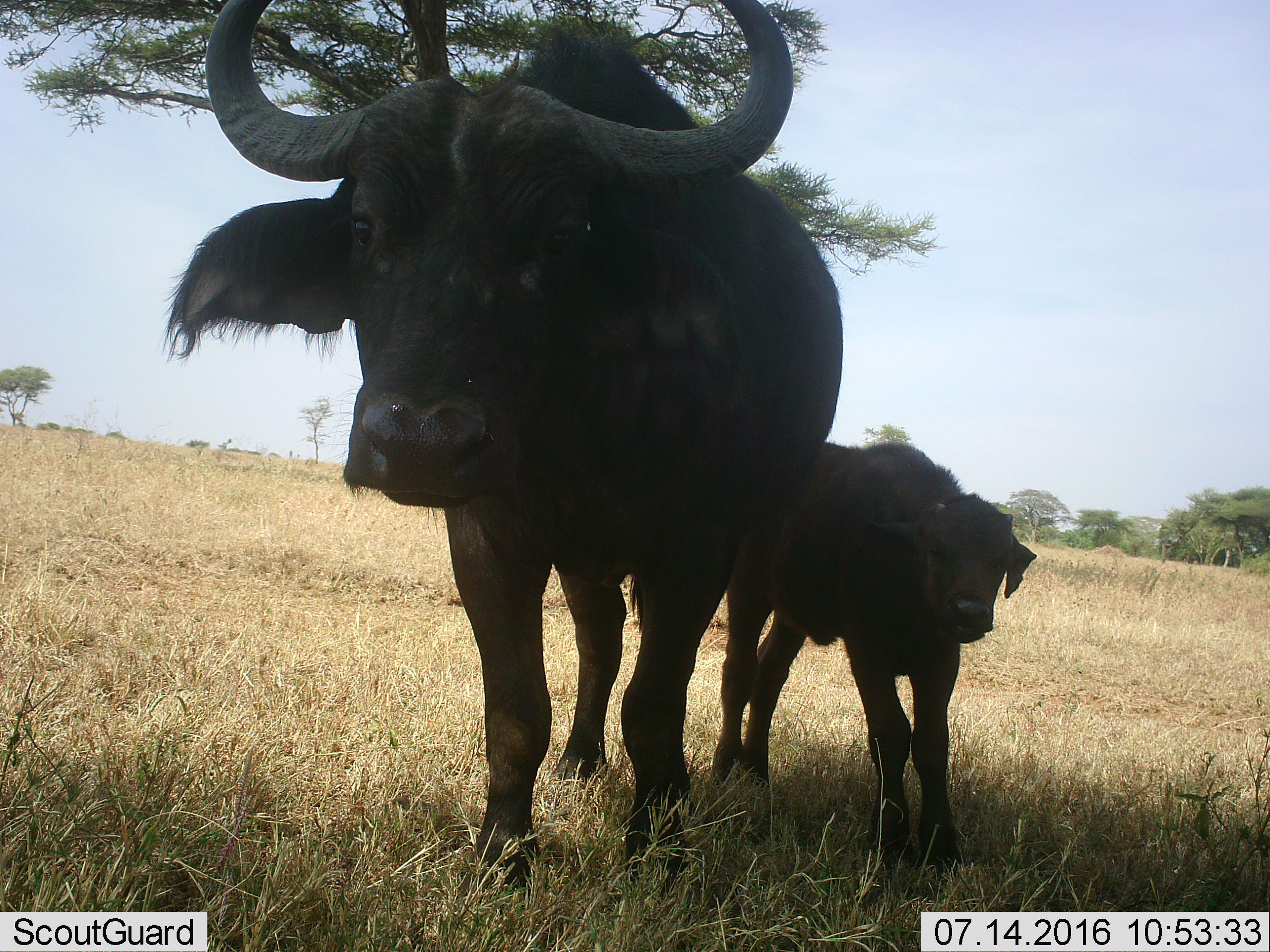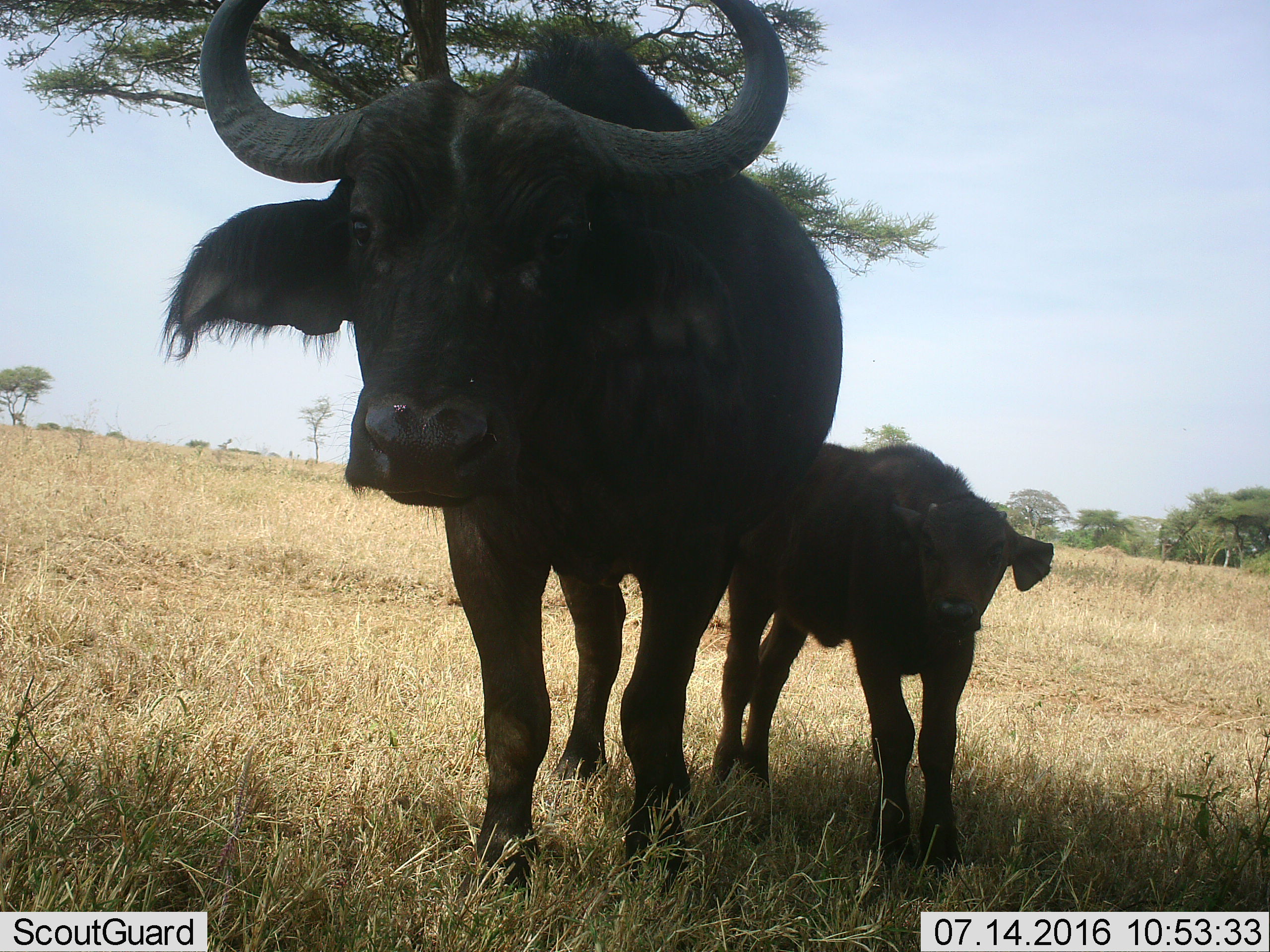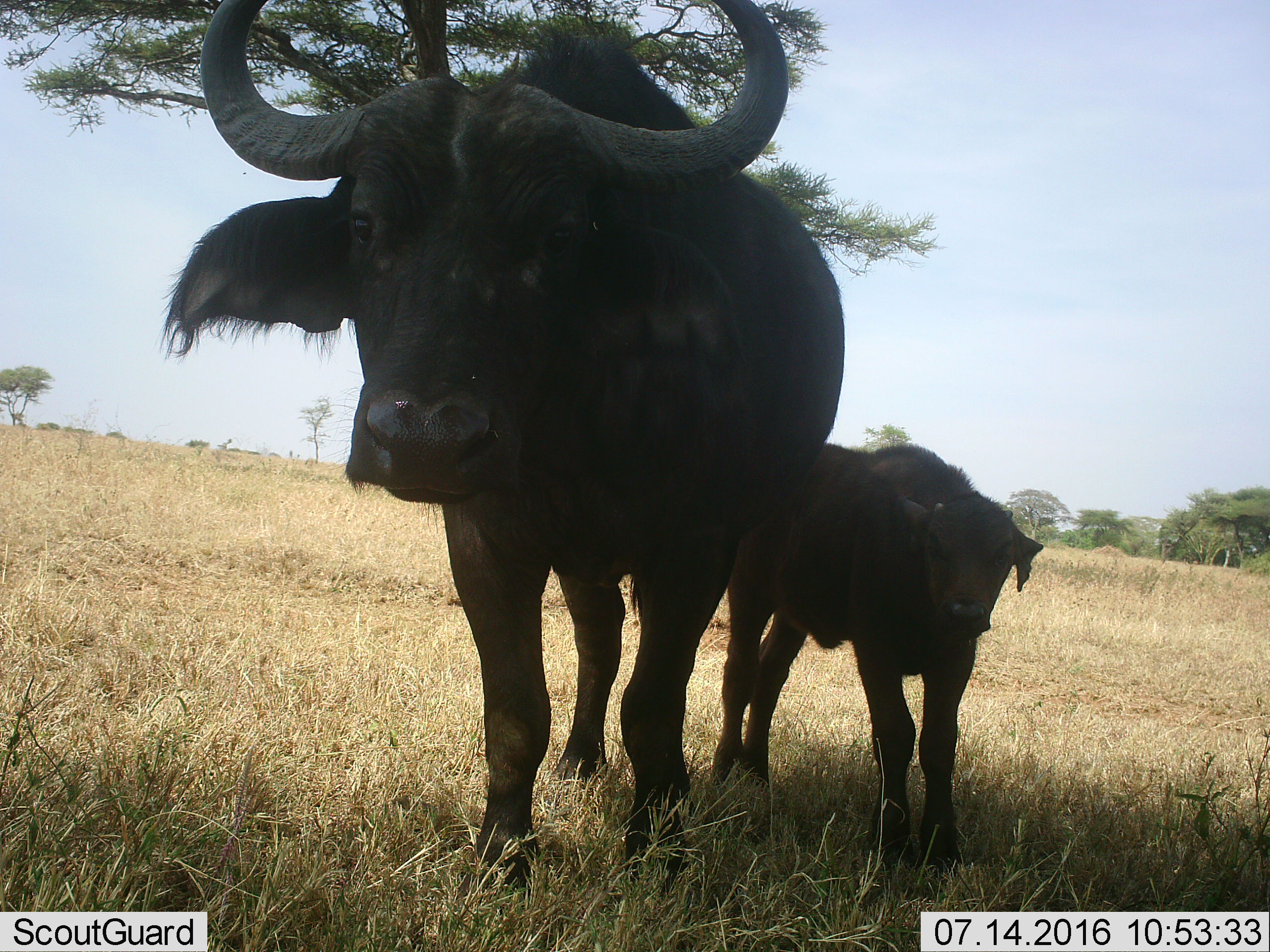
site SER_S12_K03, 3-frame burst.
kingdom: Animalia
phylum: Chordata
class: Mammalia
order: Artiodactyla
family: Bovidae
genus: Syncerus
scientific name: Syncerus caffer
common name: african buffalo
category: buffalo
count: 2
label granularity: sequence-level